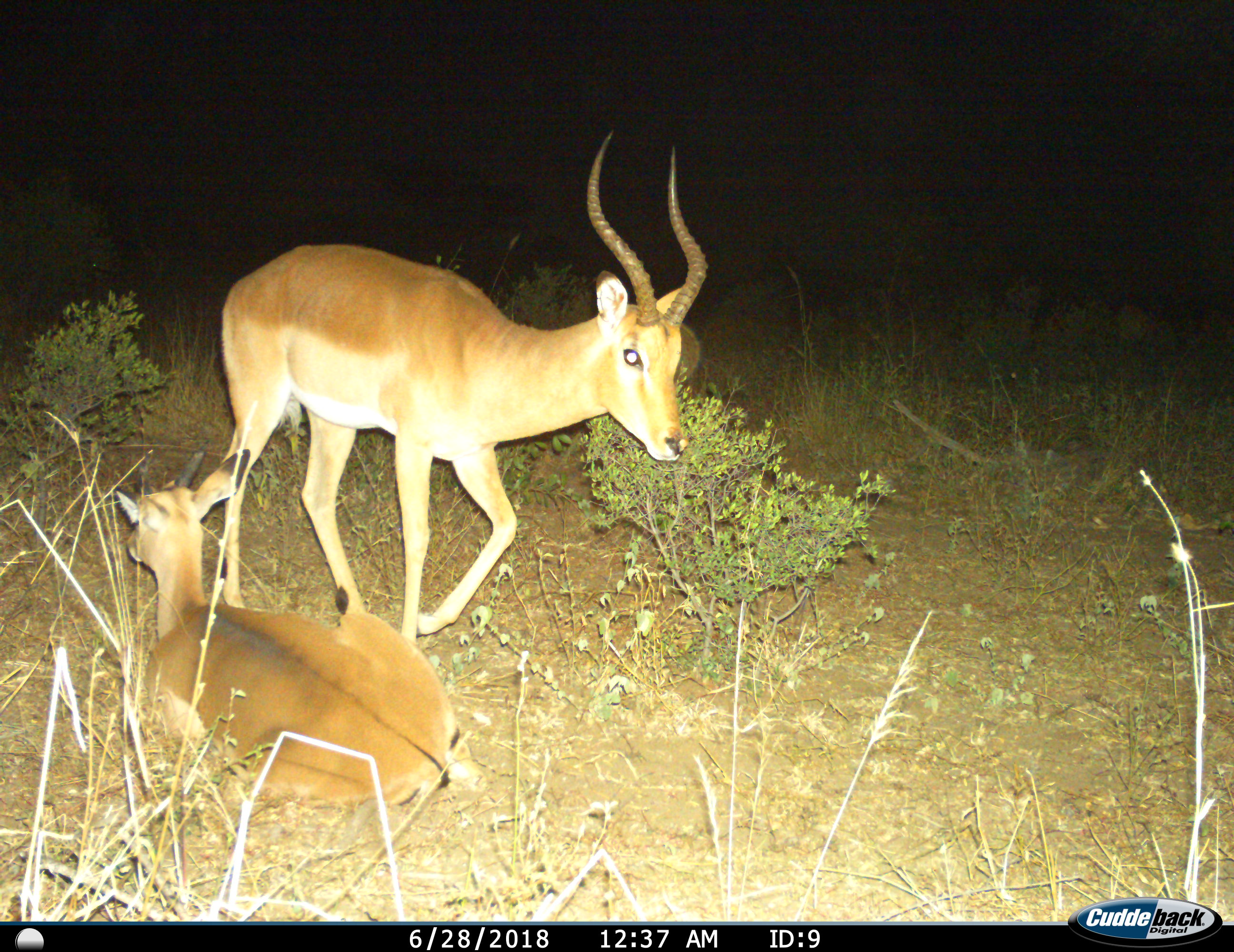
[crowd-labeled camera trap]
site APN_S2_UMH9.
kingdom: Animalia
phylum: Chordata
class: Mammalia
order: Artiodactyla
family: Bovidae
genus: Aepyceros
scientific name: Aepyceros melampus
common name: impala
Impala (Aepyceros melampus), count 2. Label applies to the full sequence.